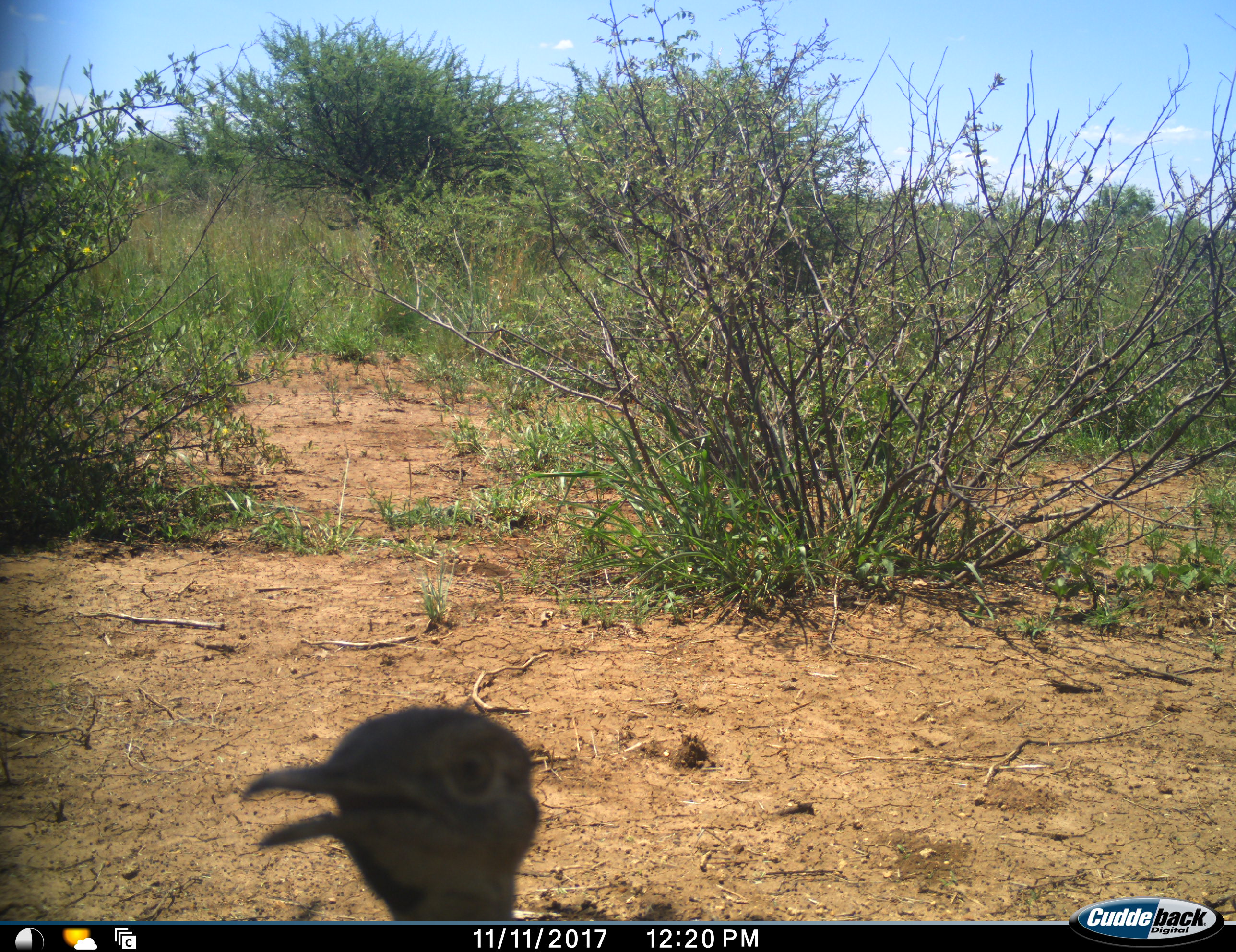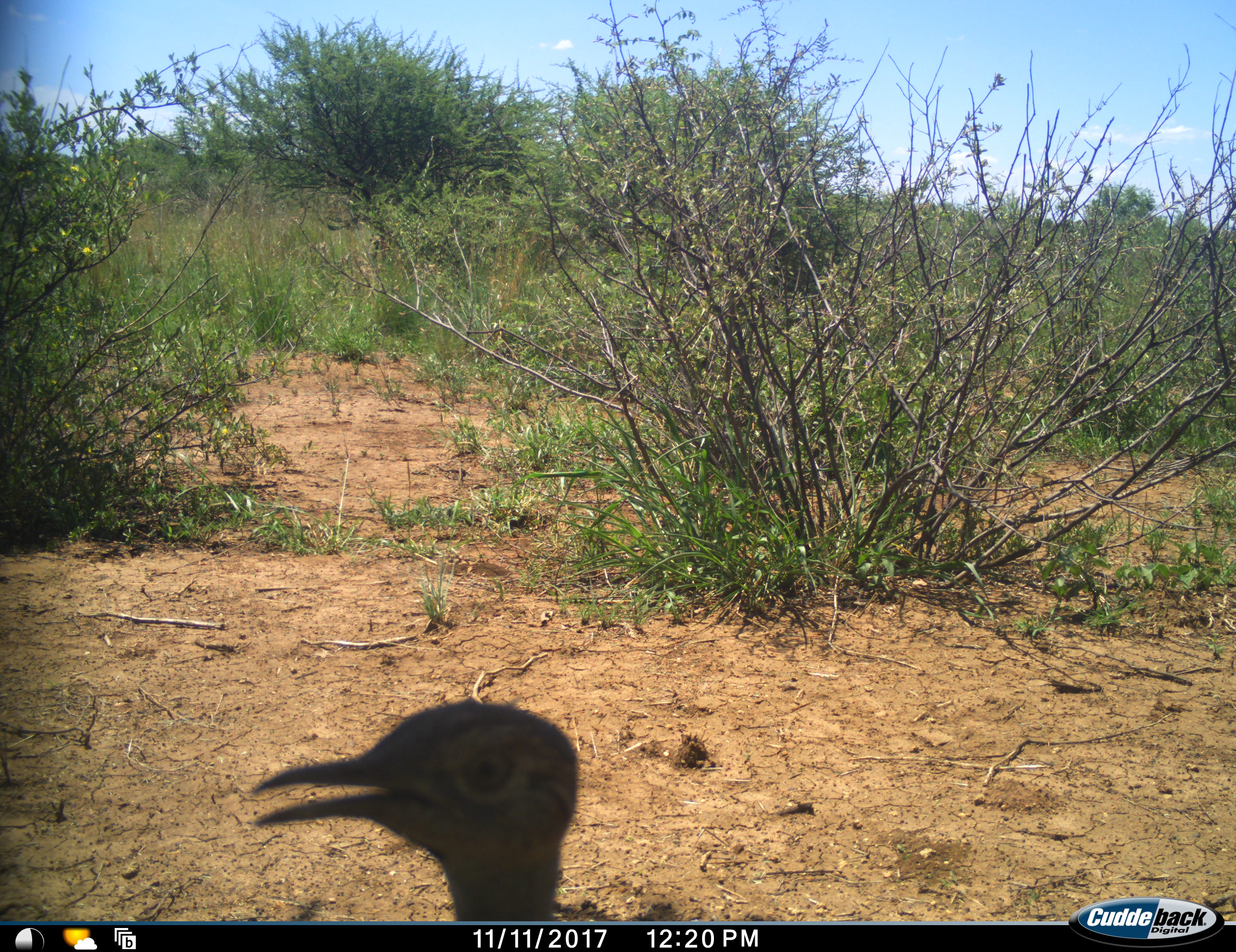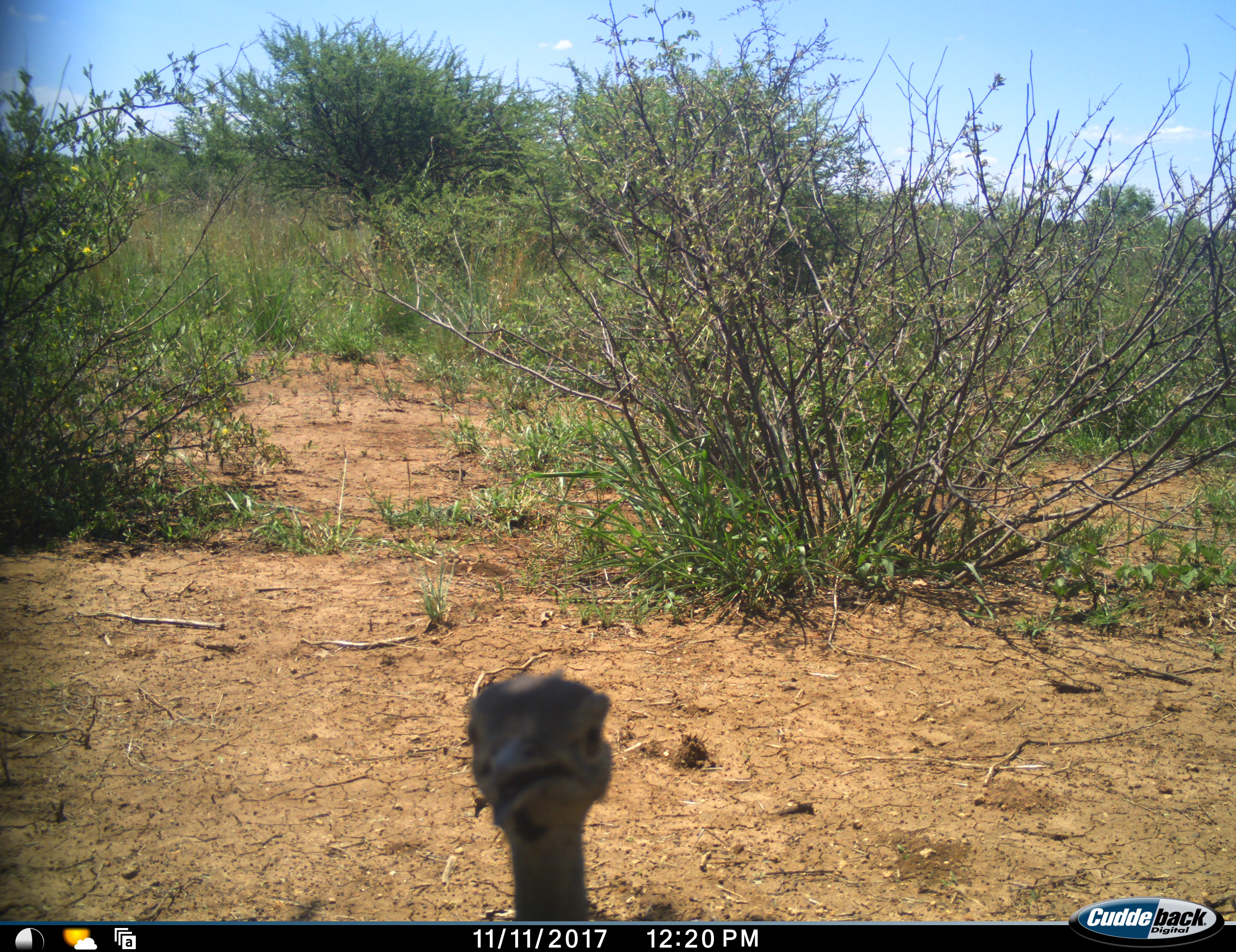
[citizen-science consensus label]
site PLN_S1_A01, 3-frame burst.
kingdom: Animalia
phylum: Chordata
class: Aves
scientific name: Aves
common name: bird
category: birdother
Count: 1.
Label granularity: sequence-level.